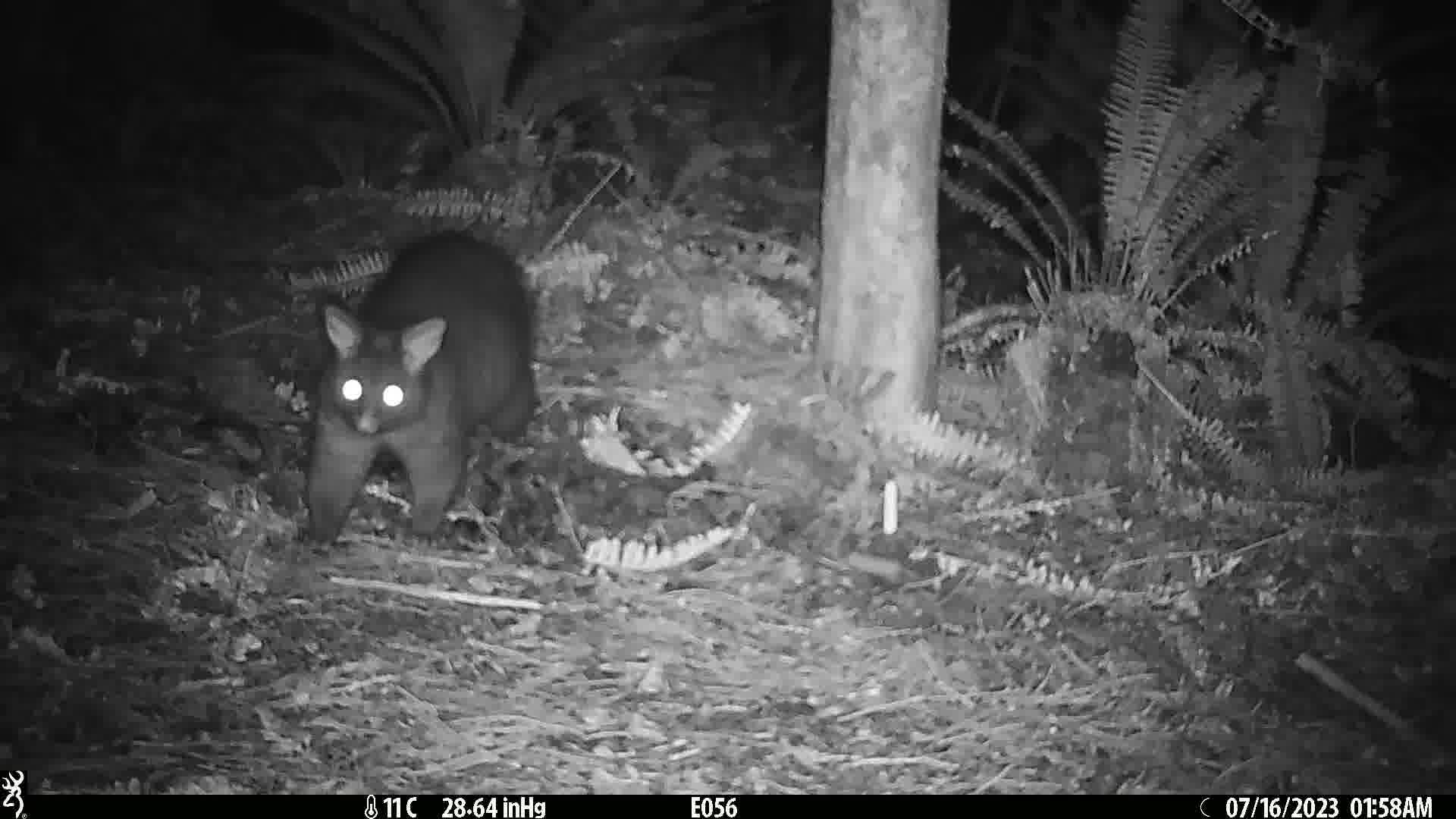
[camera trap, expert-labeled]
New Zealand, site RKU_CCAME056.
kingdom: Animalia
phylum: Chordata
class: Mammalia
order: Diprotodontia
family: Phalangeridae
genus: Trichosurus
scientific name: Trichosurus vulpecula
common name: common brushtail possum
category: possum